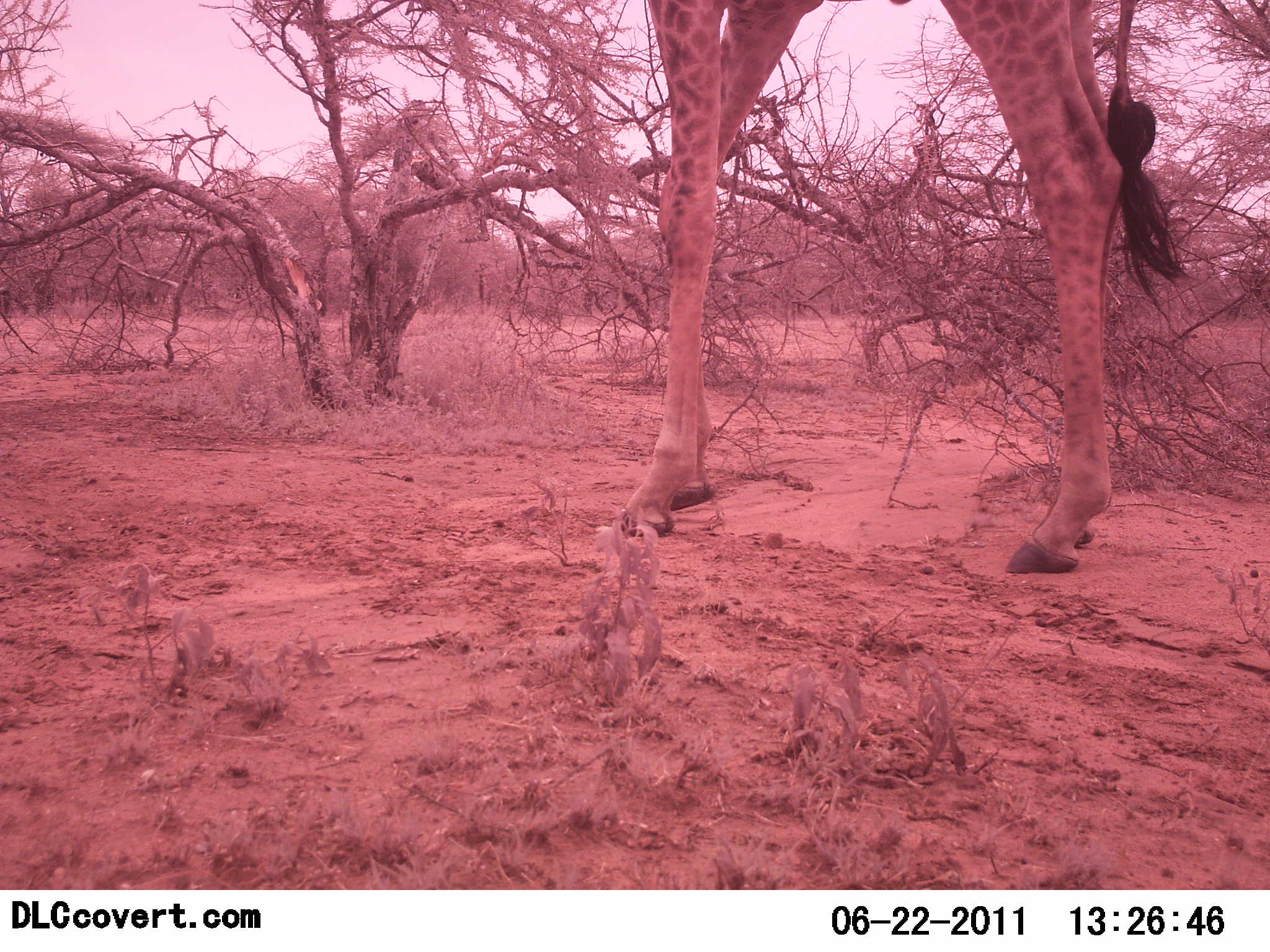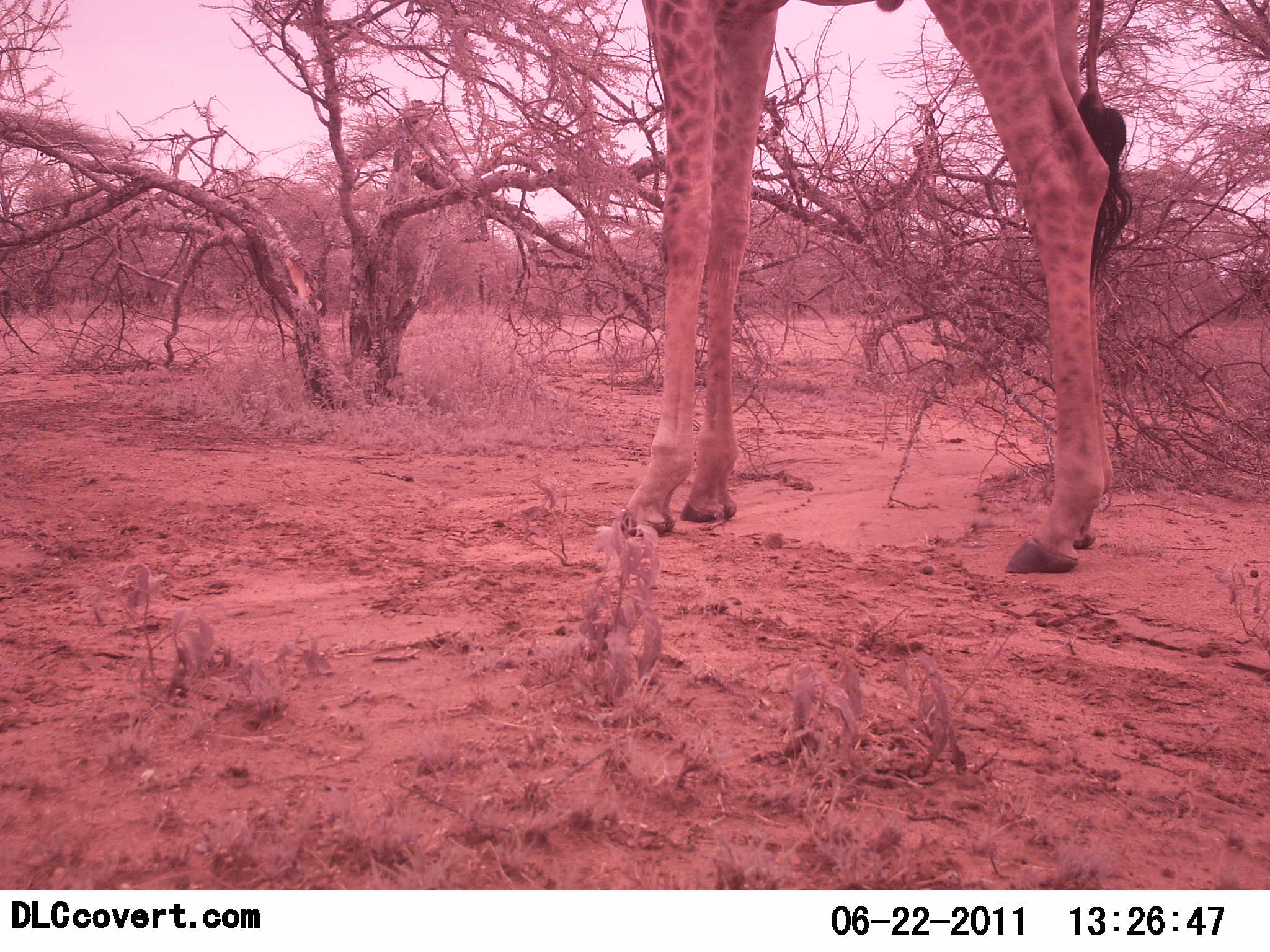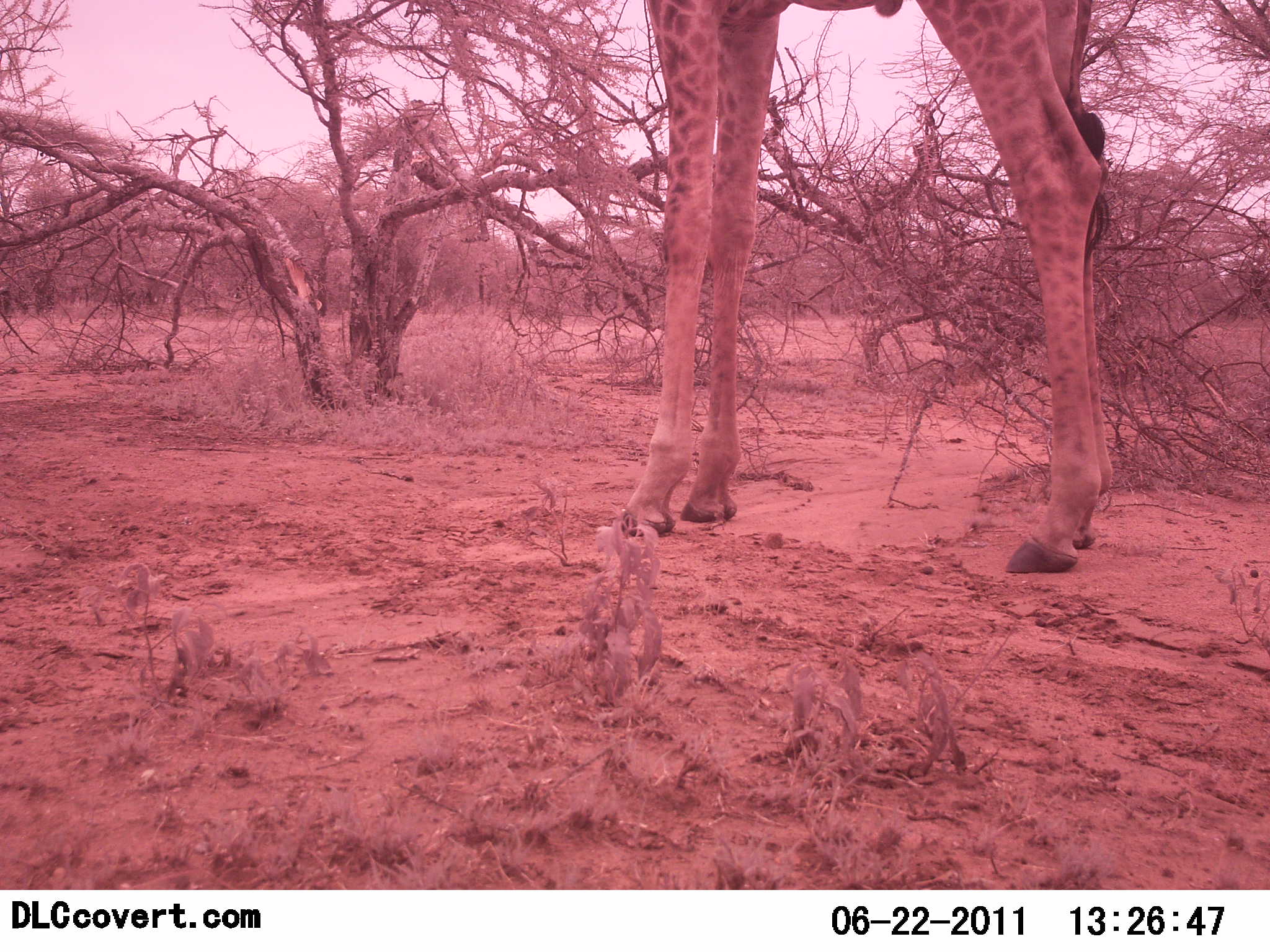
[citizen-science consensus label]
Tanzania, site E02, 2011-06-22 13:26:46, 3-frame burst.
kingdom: Animalia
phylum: Chordata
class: Mammalia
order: Artiodactyla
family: Giraffidae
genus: Giraffa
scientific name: Giraffa camelopardalis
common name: giraffe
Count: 1.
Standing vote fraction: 85%.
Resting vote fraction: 0%.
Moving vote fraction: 15%.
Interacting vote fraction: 0%.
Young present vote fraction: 0%.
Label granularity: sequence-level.